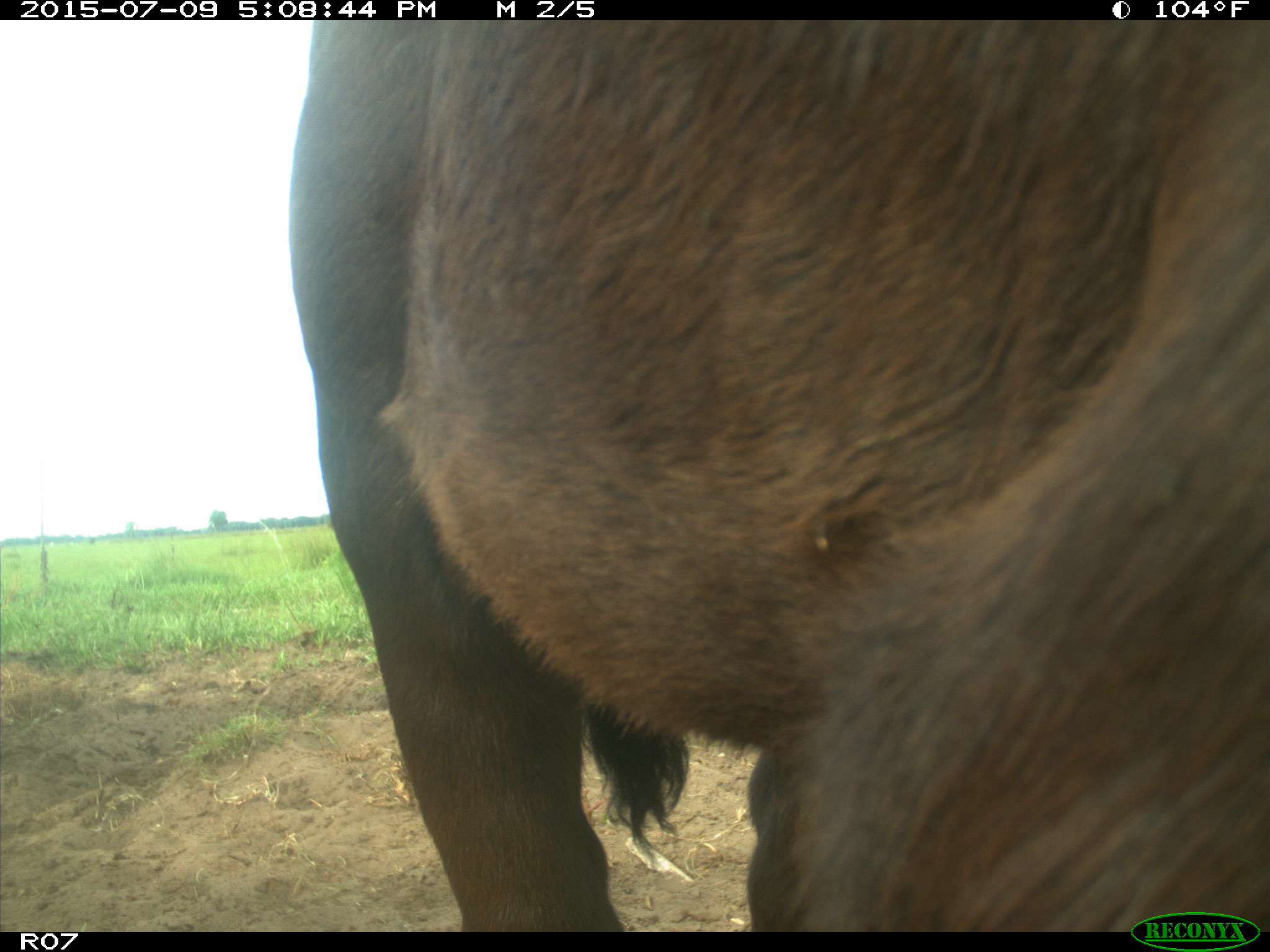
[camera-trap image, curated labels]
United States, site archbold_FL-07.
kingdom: Animalia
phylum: Chordata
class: Mammalia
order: Artiodactyla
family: Bovidae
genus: Bos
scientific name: Bos taurus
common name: domestic cow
Bos taurus (domestic cow).